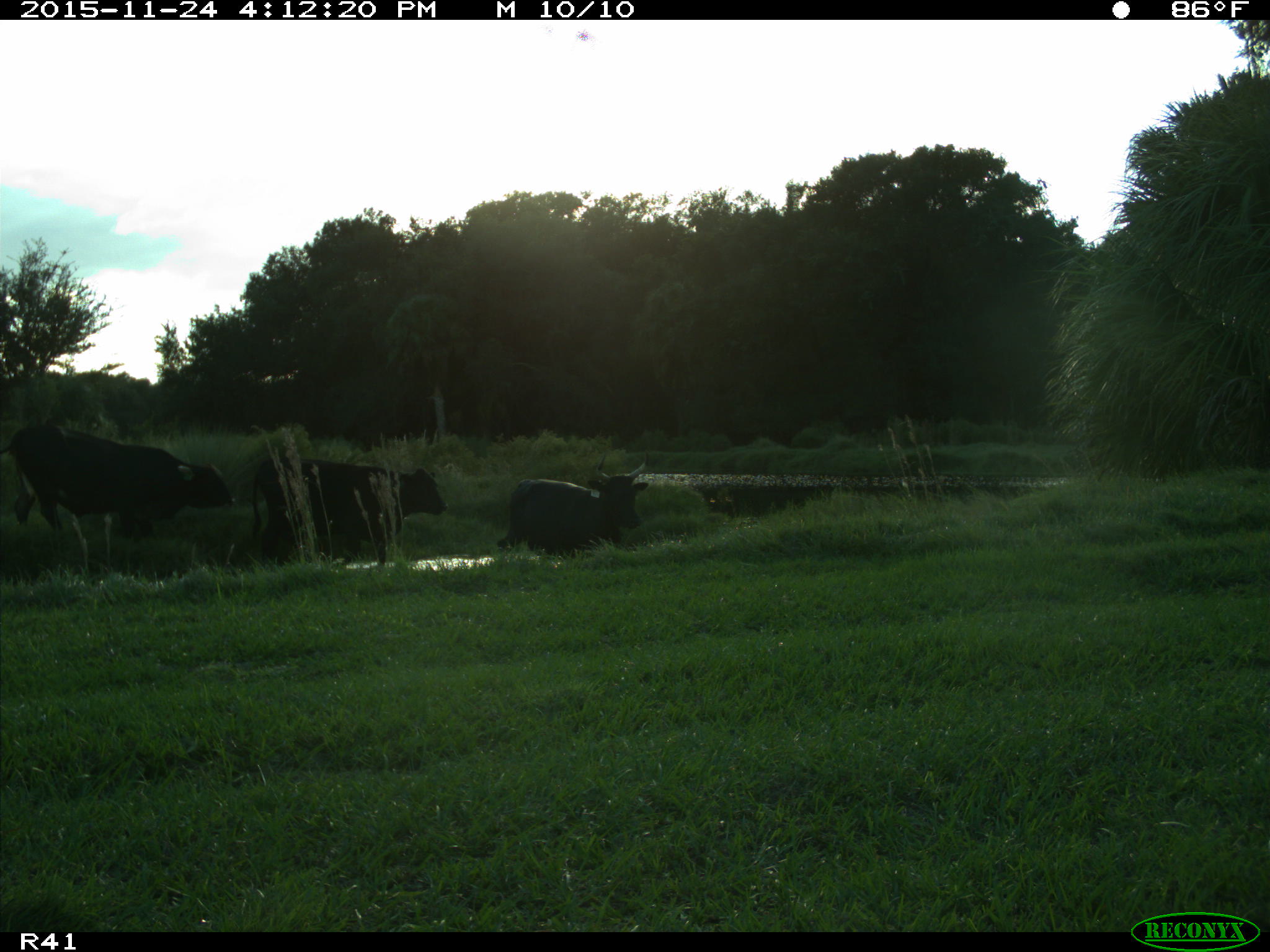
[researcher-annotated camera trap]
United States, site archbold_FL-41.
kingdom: Animalia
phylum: Chordata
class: Mammalia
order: Artiodactyla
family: Bovidae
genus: Bos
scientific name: Bos taurus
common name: domestic cow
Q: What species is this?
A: Bos taurus (domestic cow).